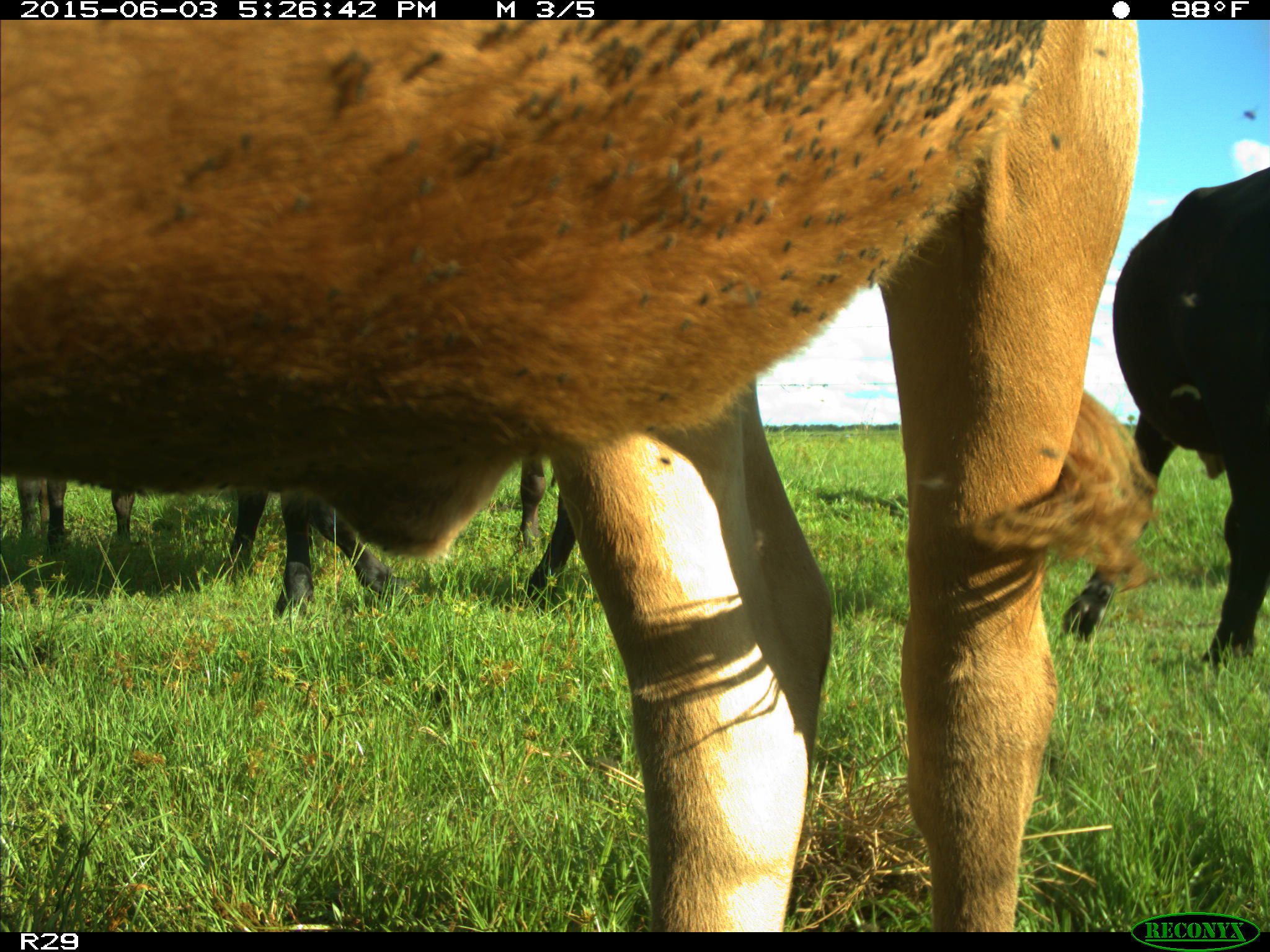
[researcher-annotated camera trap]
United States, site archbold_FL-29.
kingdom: Animalia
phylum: Chordata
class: Mammalia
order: Artiodactyla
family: Bovidae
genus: Bos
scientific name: Bos taurus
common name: domestic cow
Bos taurus (domestic cow).